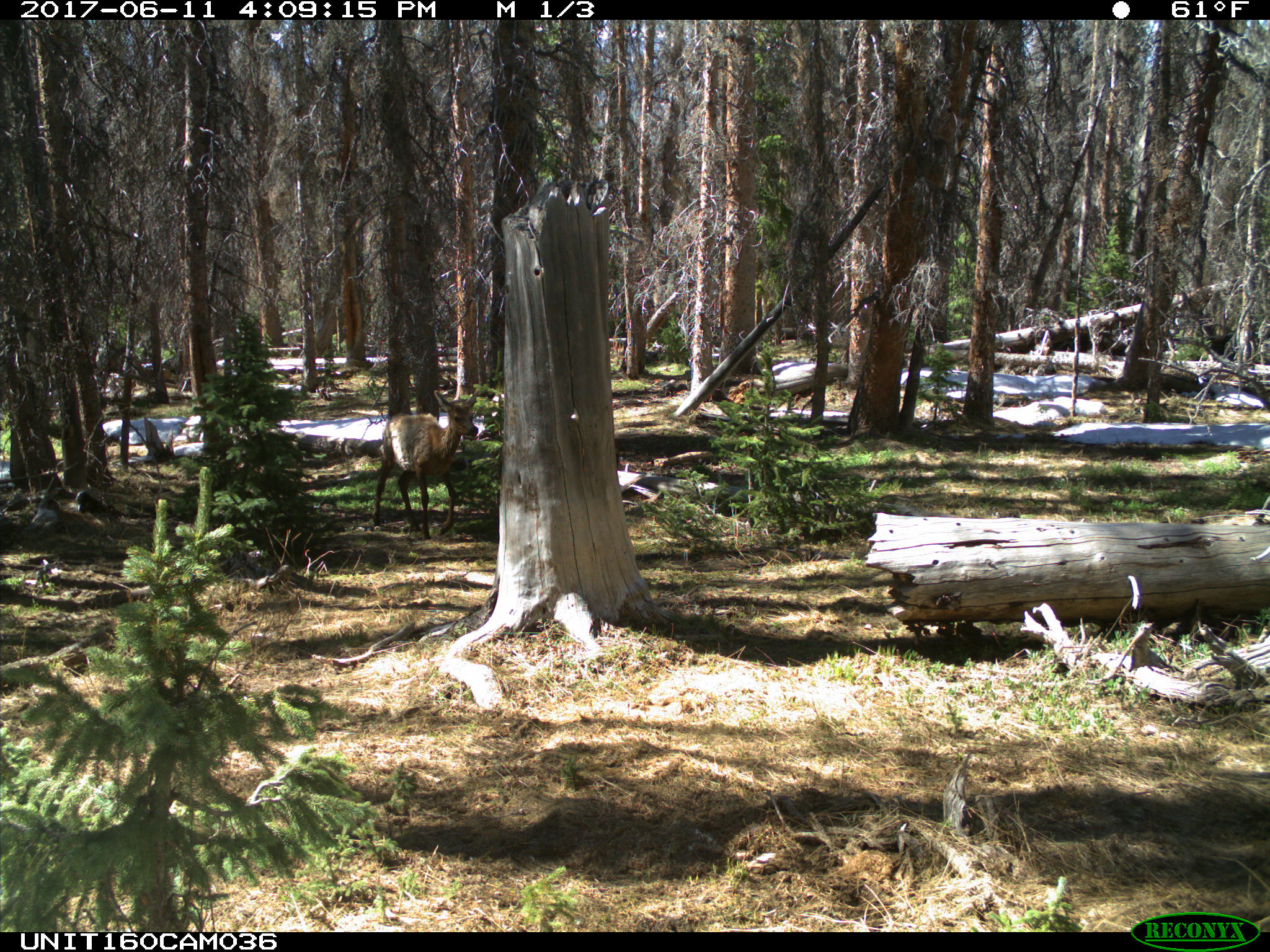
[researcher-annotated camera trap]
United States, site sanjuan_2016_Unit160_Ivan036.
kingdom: Animalia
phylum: Chordata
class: Mammalia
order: Artiodactyla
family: Cervidae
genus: Cervus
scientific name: Cervus elaphus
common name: red deer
Cervus elaphus (red deer).